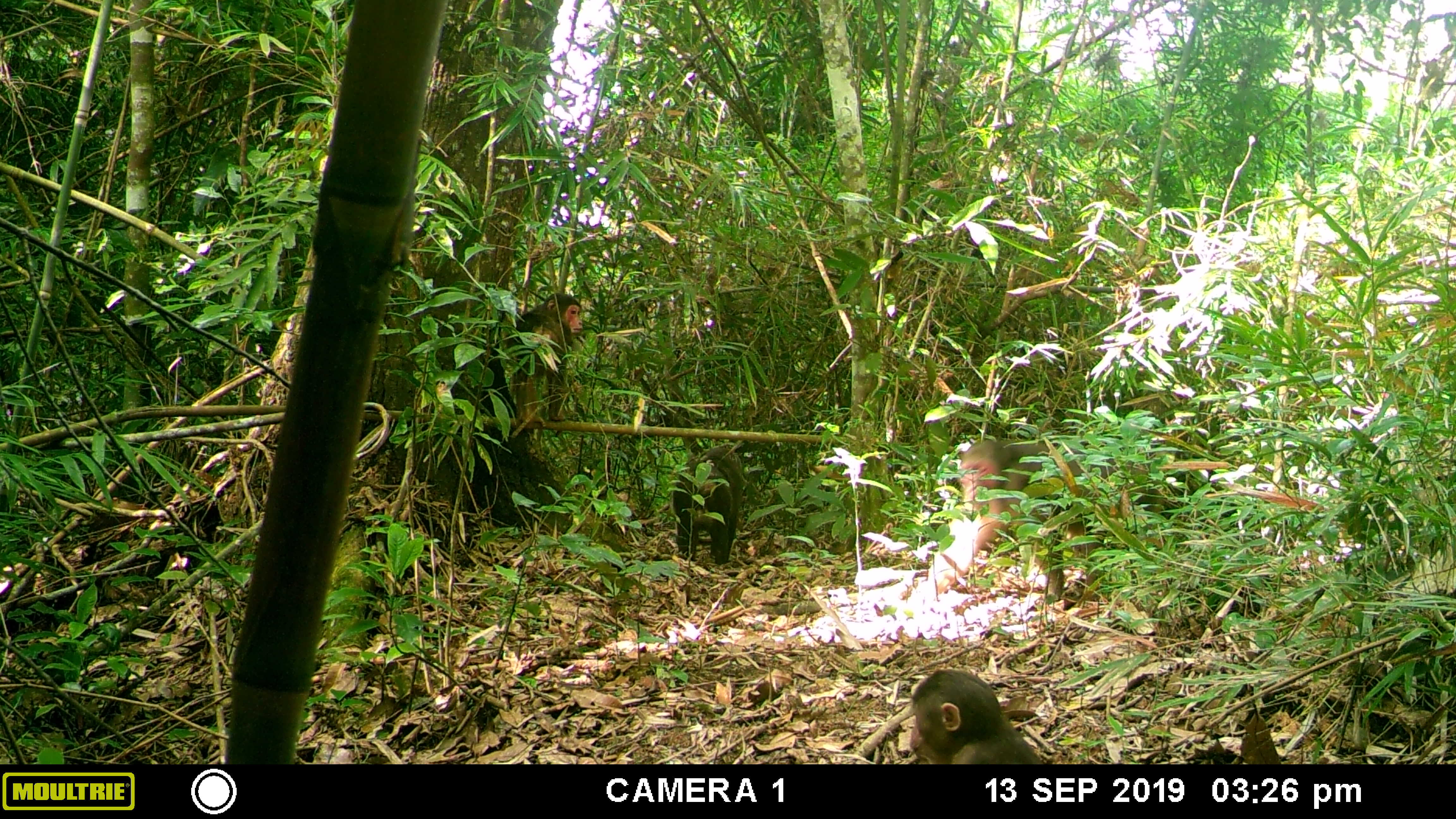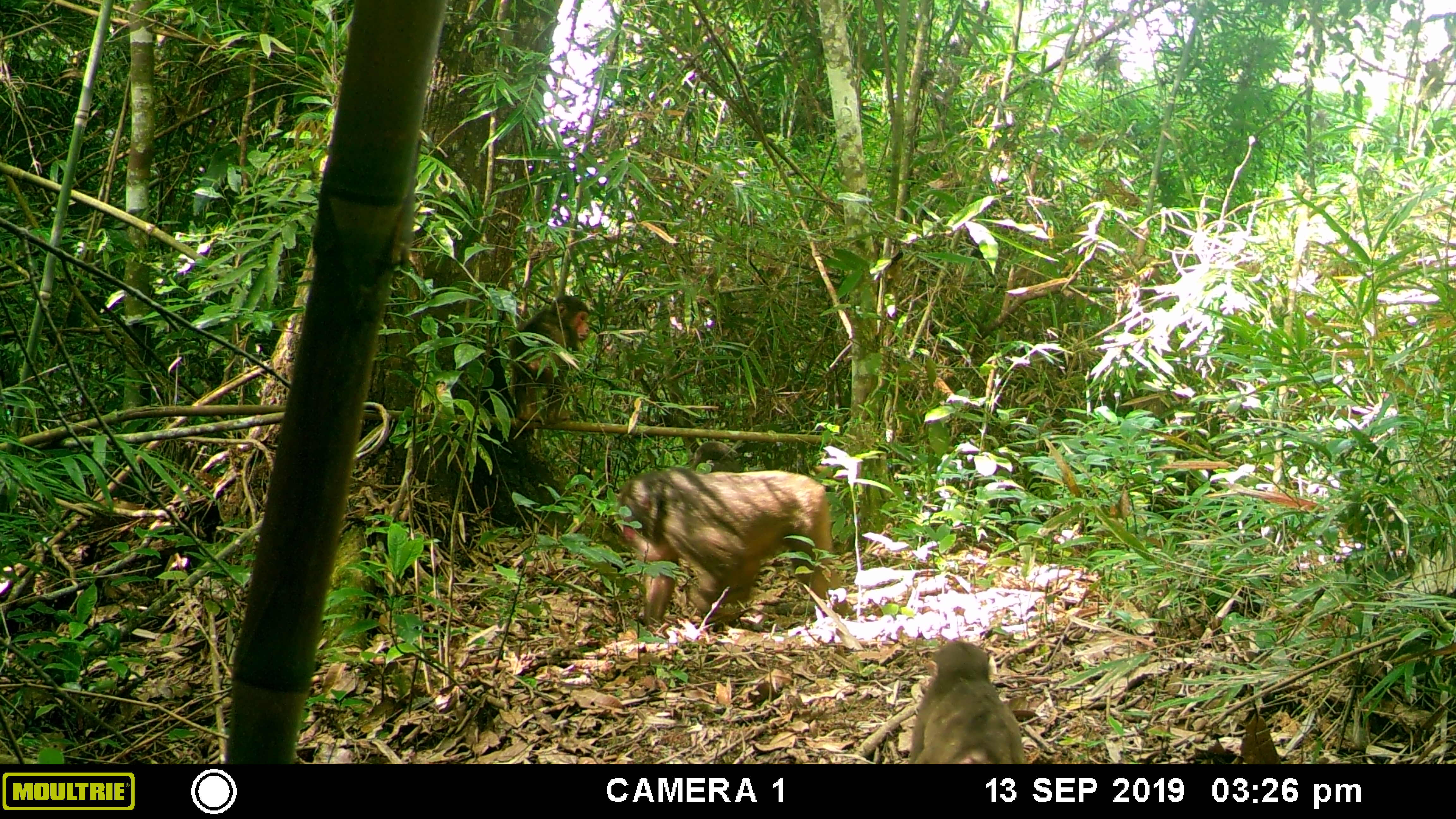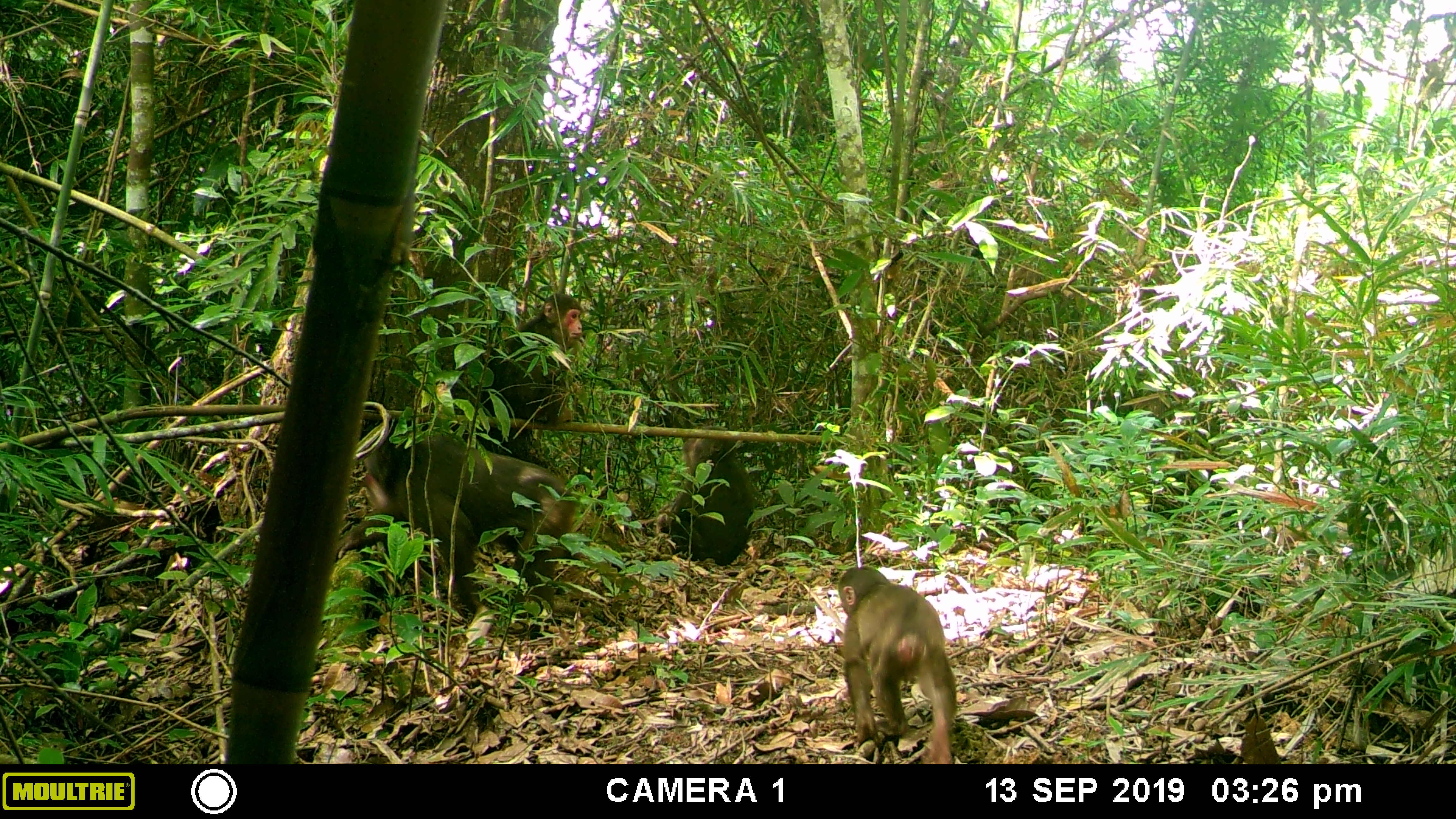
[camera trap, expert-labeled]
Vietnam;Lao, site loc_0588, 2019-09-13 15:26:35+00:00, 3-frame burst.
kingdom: Animalia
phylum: Chordata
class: Mammalia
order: Primates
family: Cercopithecidae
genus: Macaca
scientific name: Macaca arctoides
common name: stump-tailed macaque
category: stump tailed macaque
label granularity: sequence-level